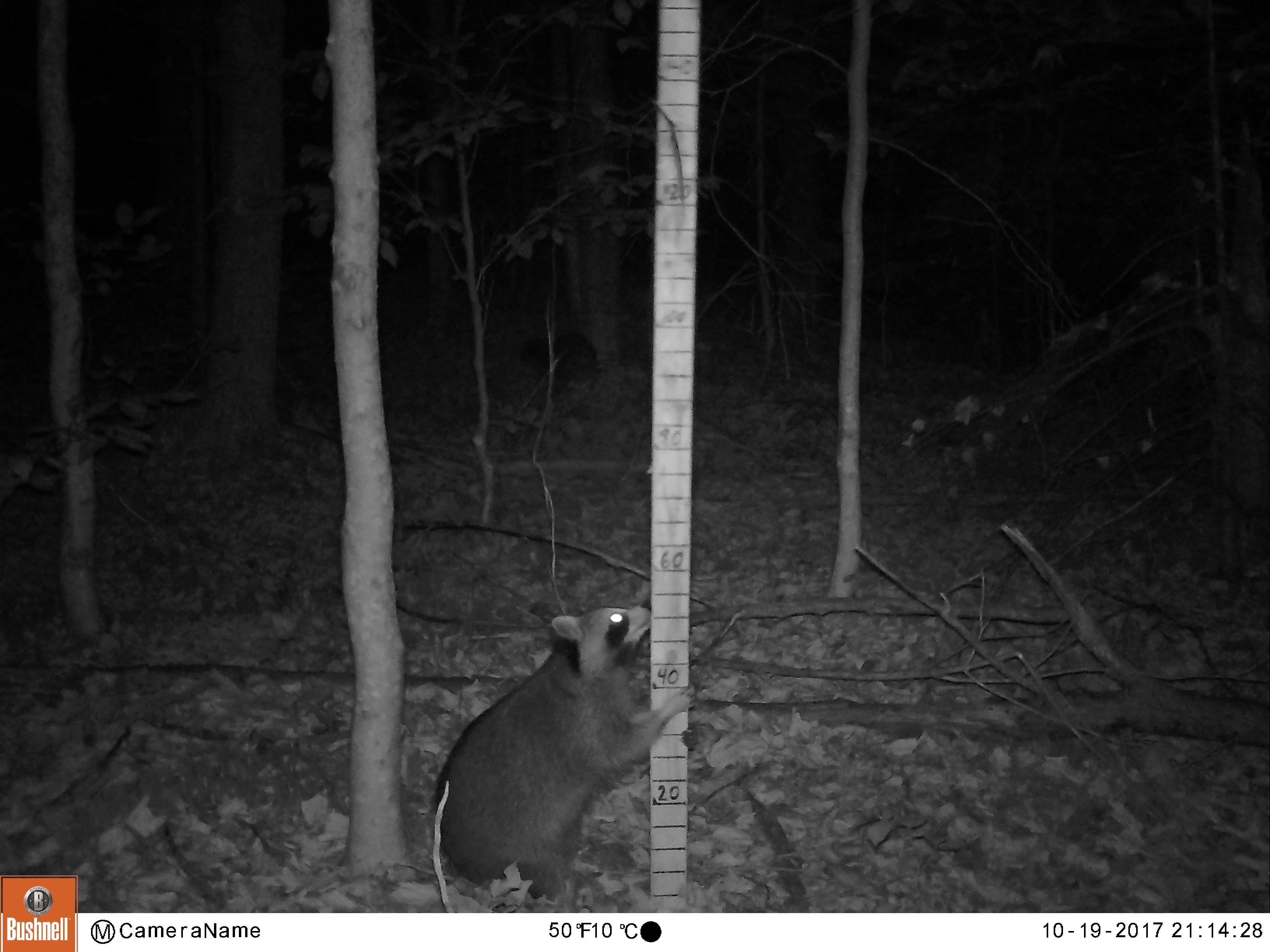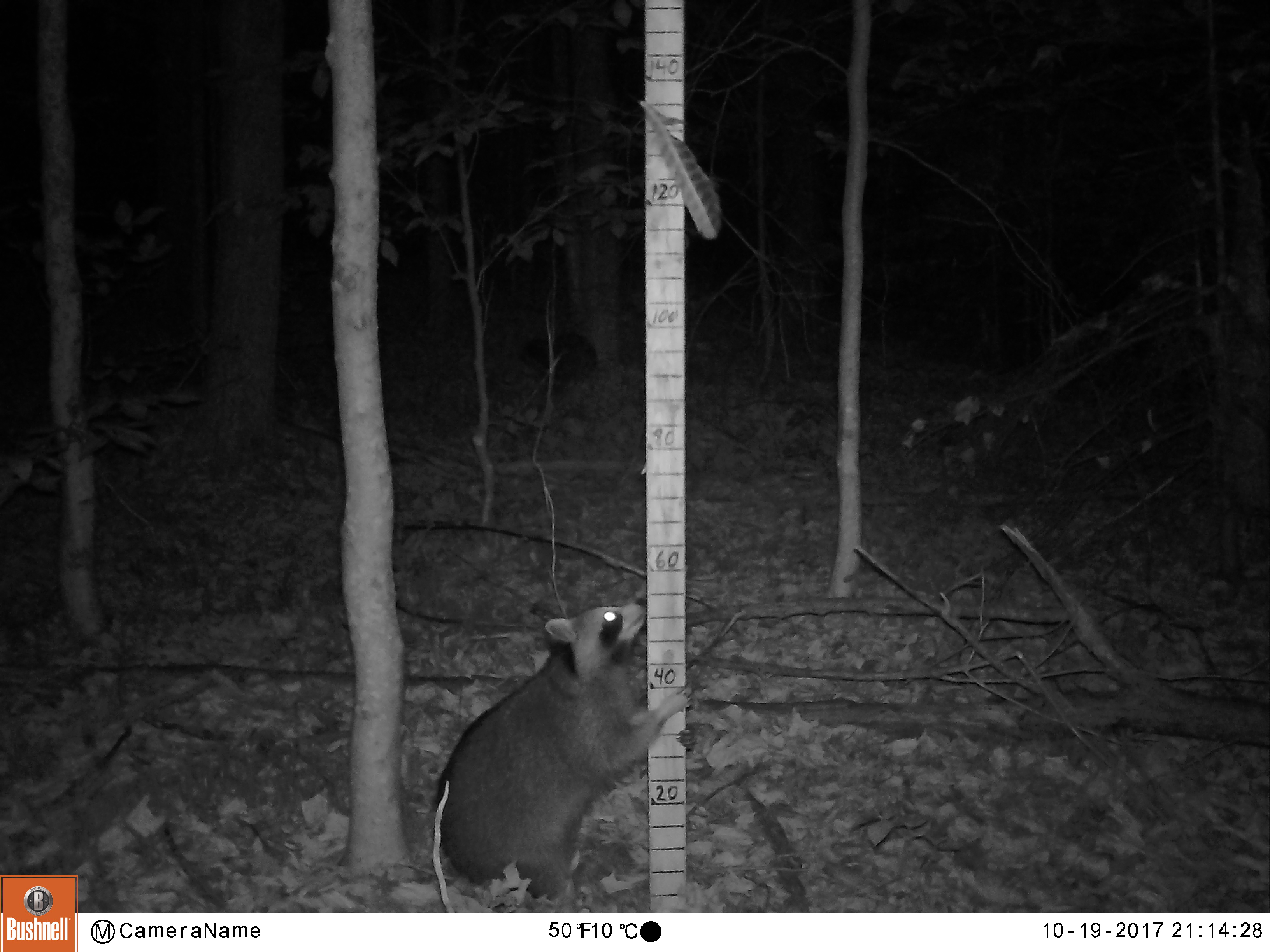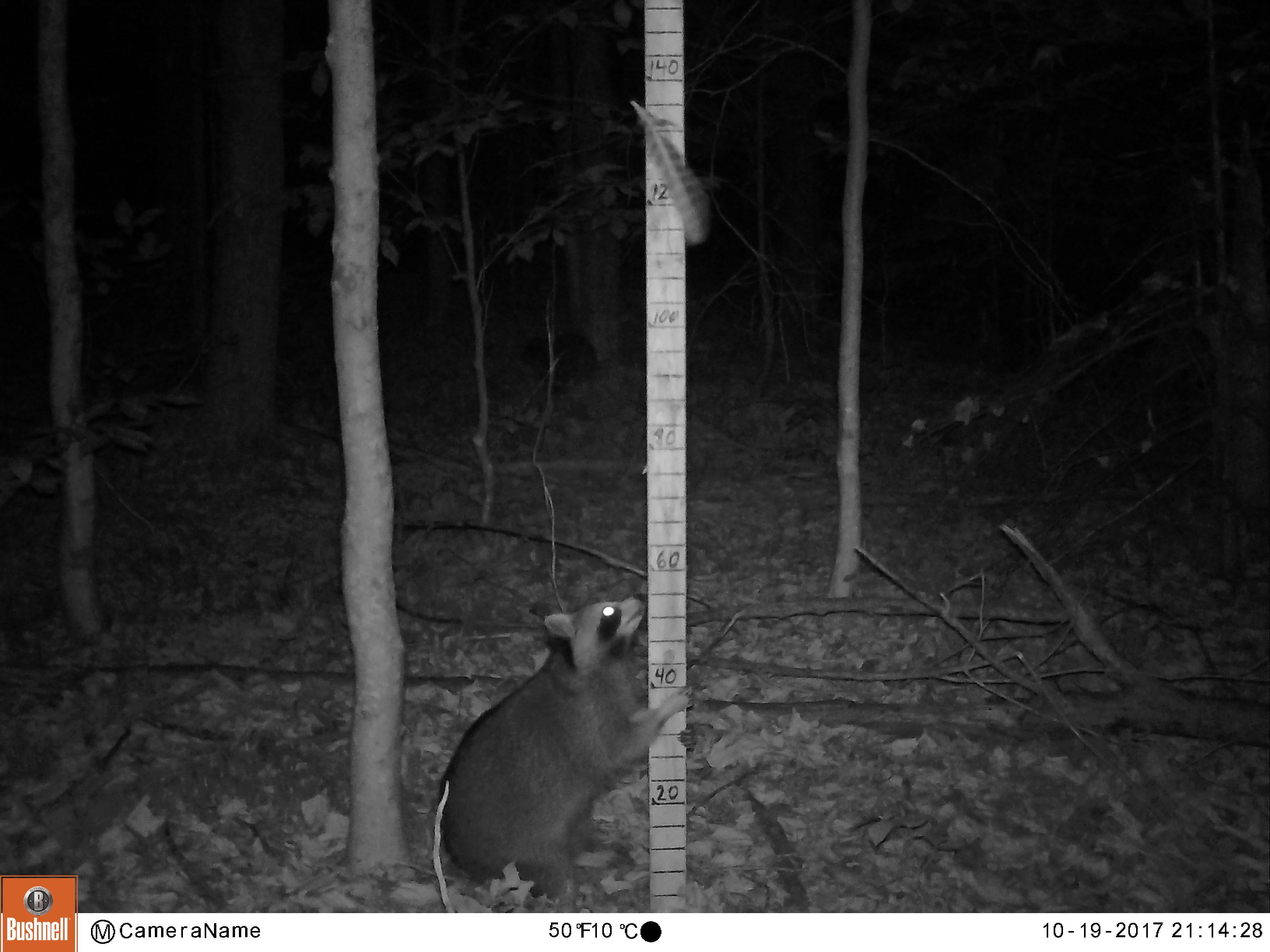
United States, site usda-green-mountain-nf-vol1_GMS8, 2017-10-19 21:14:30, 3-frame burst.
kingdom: Animalia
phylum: Chordata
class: Mammalia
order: Carnivora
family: Procyonidae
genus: Procyon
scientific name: Procyon lotor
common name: raccoon